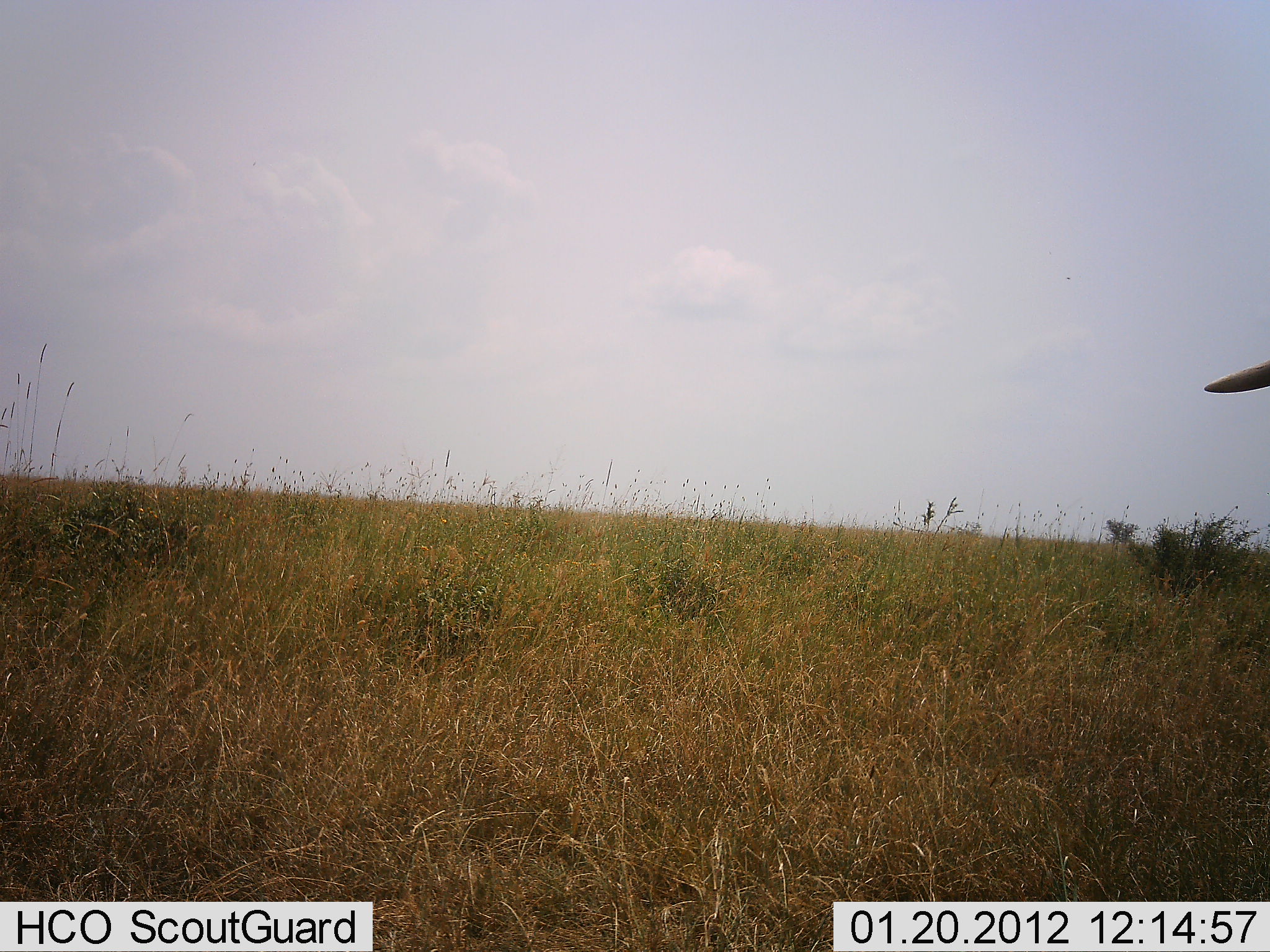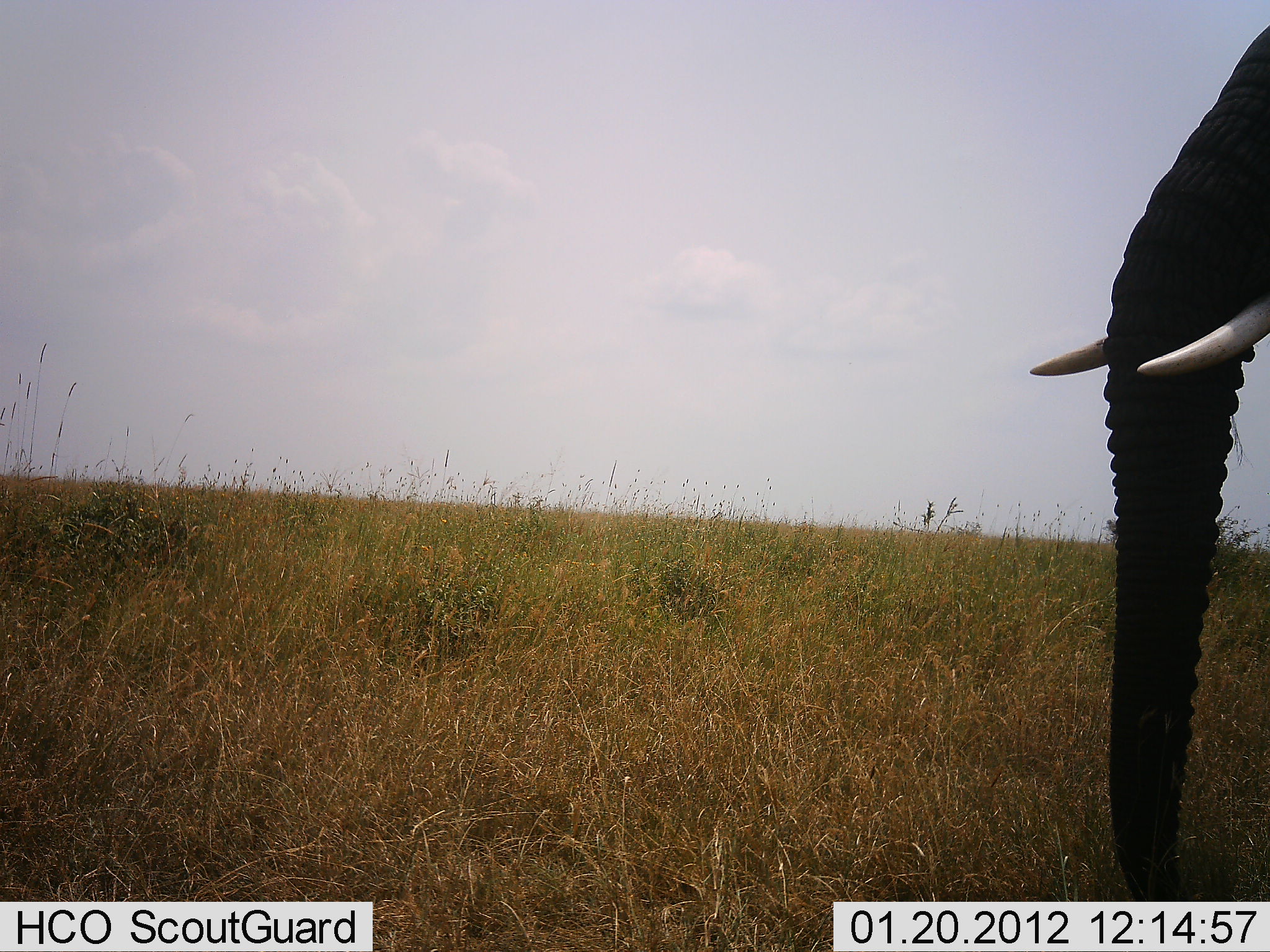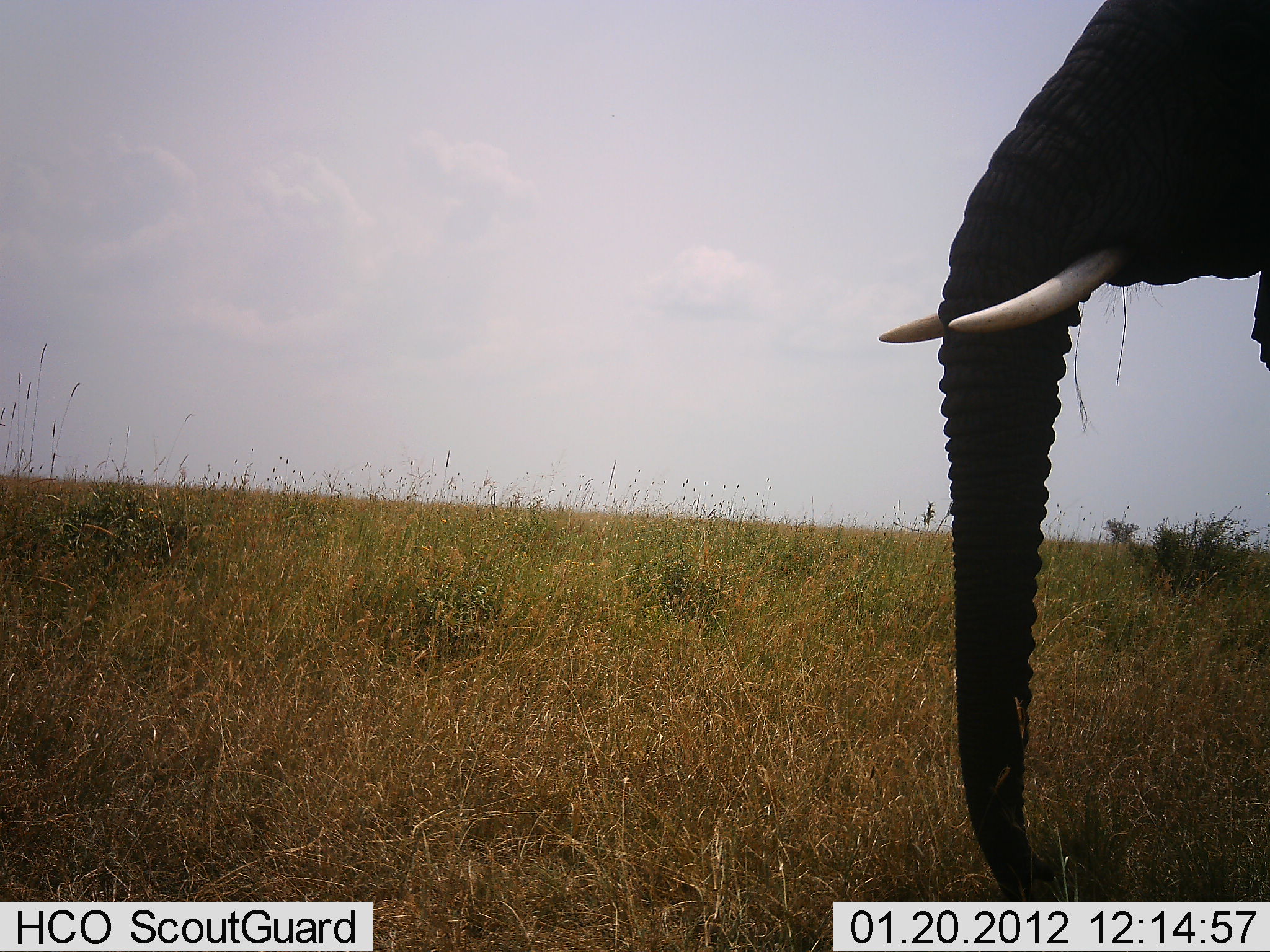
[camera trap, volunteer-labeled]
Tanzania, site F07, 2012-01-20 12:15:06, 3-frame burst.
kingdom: Animalia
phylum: Chordata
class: Mammalia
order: Proboscidea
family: Elephantidae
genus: Loxodonta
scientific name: Loxodonta africana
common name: african bush elephant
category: elephant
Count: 1.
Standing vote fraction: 21%.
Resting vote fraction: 0%.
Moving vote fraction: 85%.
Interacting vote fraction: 0%.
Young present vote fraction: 0%.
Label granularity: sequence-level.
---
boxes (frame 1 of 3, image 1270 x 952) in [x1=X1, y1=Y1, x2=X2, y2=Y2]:
animal: [x1=1206, y1=357, x2=1269, y2=394]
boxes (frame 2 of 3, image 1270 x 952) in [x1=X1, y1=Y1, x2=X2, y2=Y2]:
animal: [x1=1026, y1=22, x2=1270, y2=901]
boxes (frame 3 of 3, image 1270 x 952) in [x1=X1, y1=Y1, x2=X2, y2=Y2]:
animal: [x1=877, y1=2, x2=1269, y2=901]